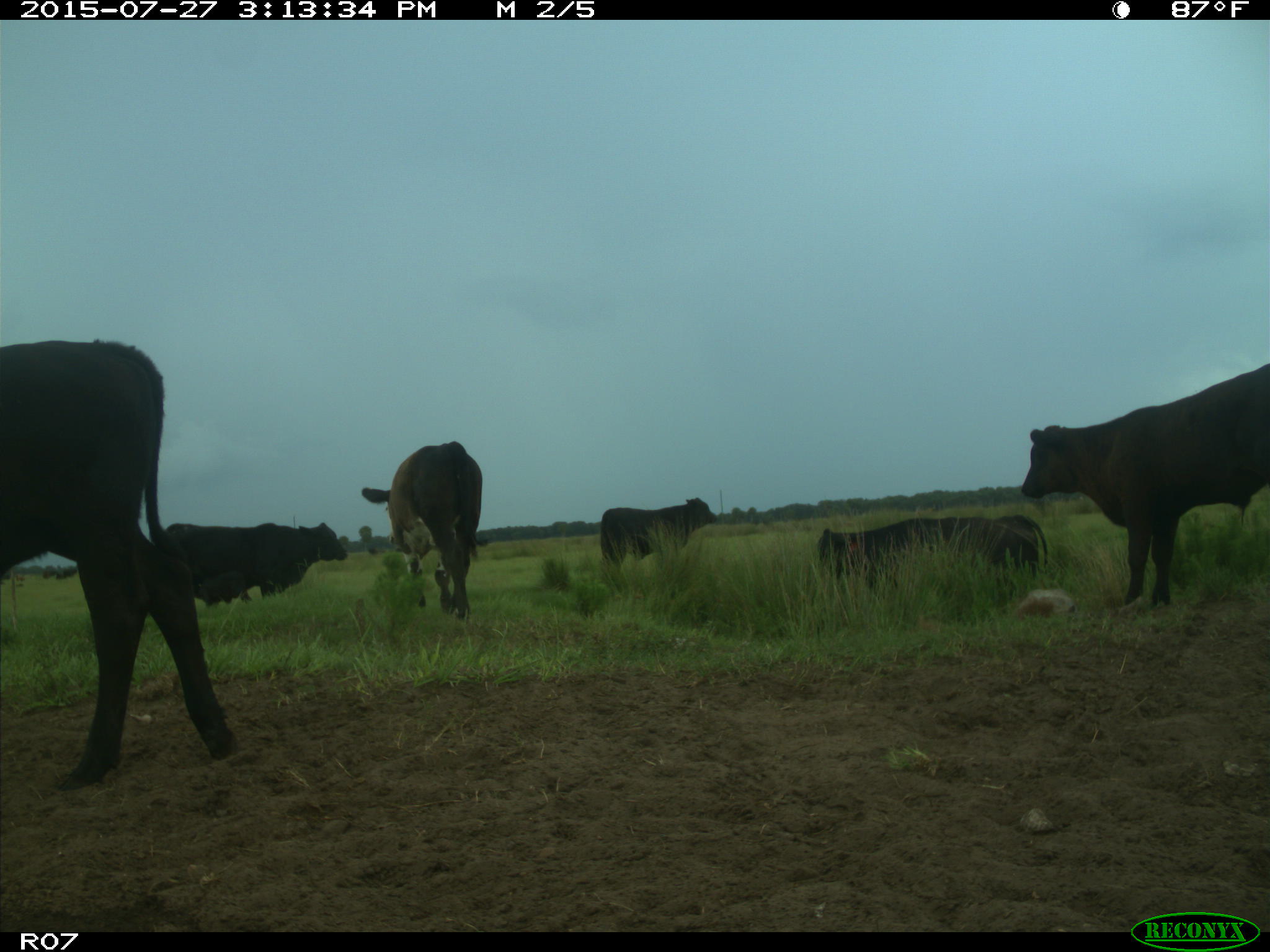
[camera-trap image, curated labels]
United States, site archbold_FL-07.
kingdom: Animalia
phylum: Chordata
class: Mammalia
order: Artiodactyla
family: Bovidae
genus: Bos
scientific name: Bos taurus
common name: domestic cow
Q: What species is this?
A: Bos taurus (domestic cow).